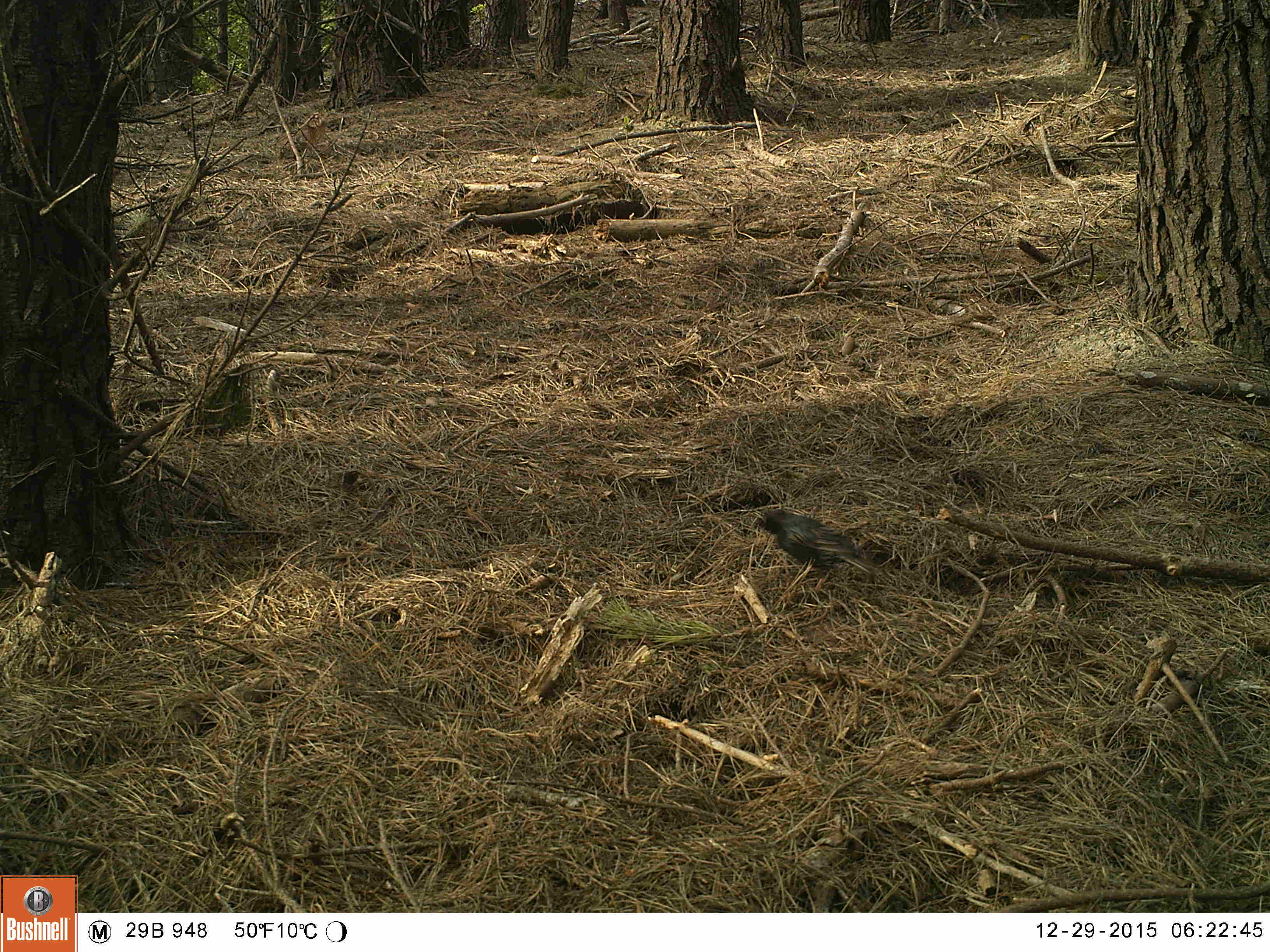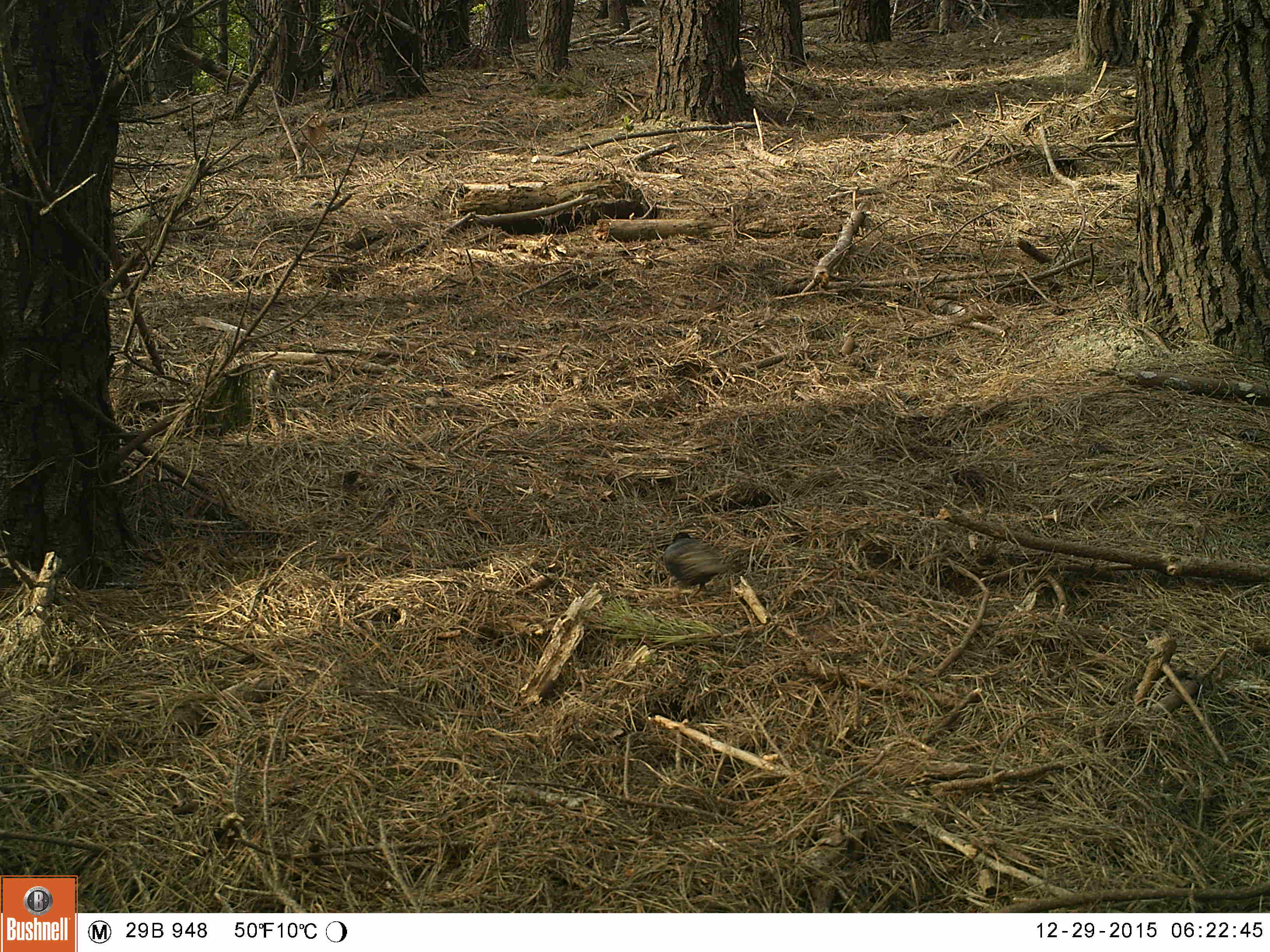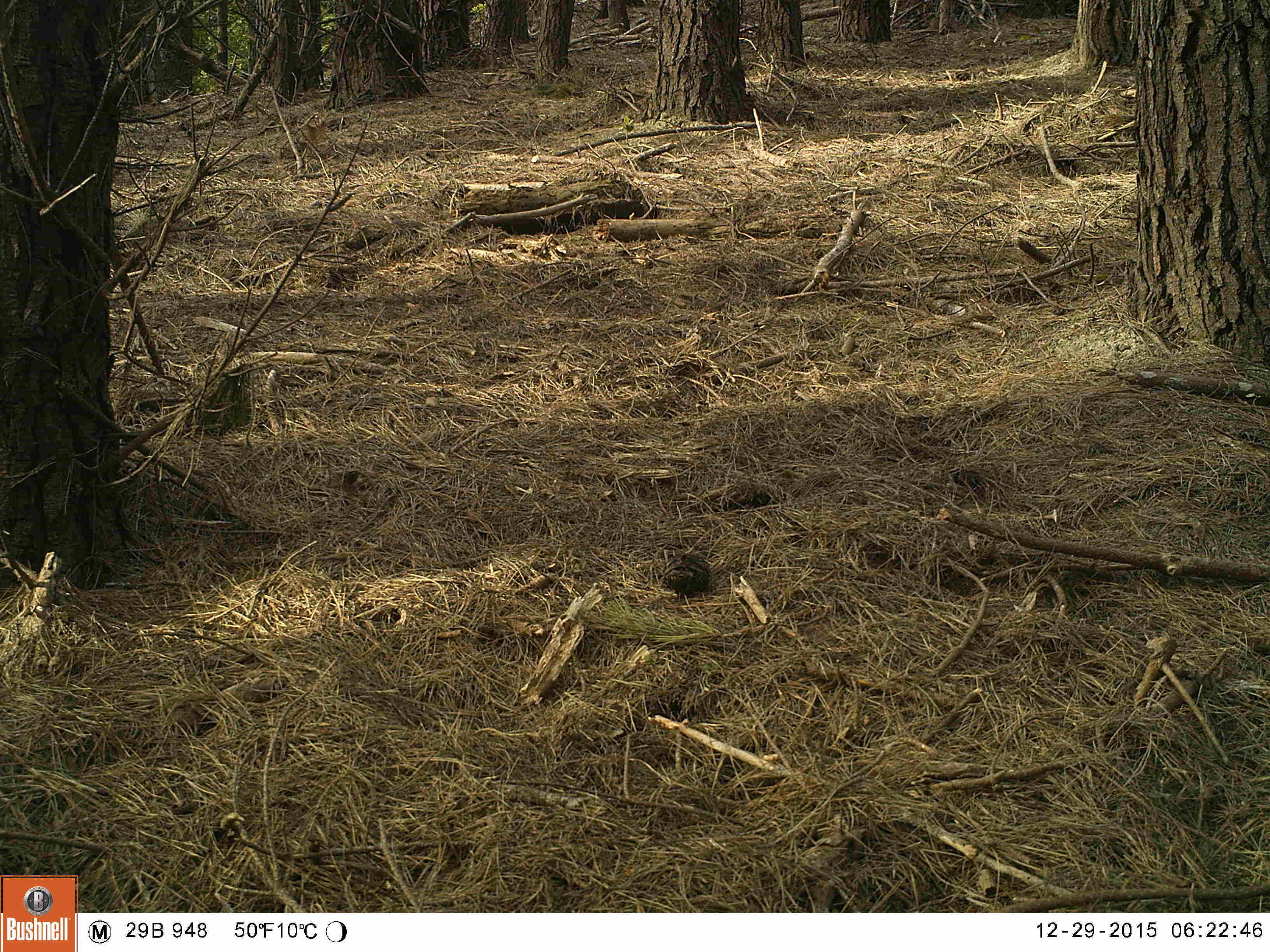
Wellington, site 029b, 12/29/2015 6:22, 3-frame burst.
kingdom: Animalia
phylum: Chordata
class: Aves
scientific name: Aves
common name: bird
Bird (Aves).